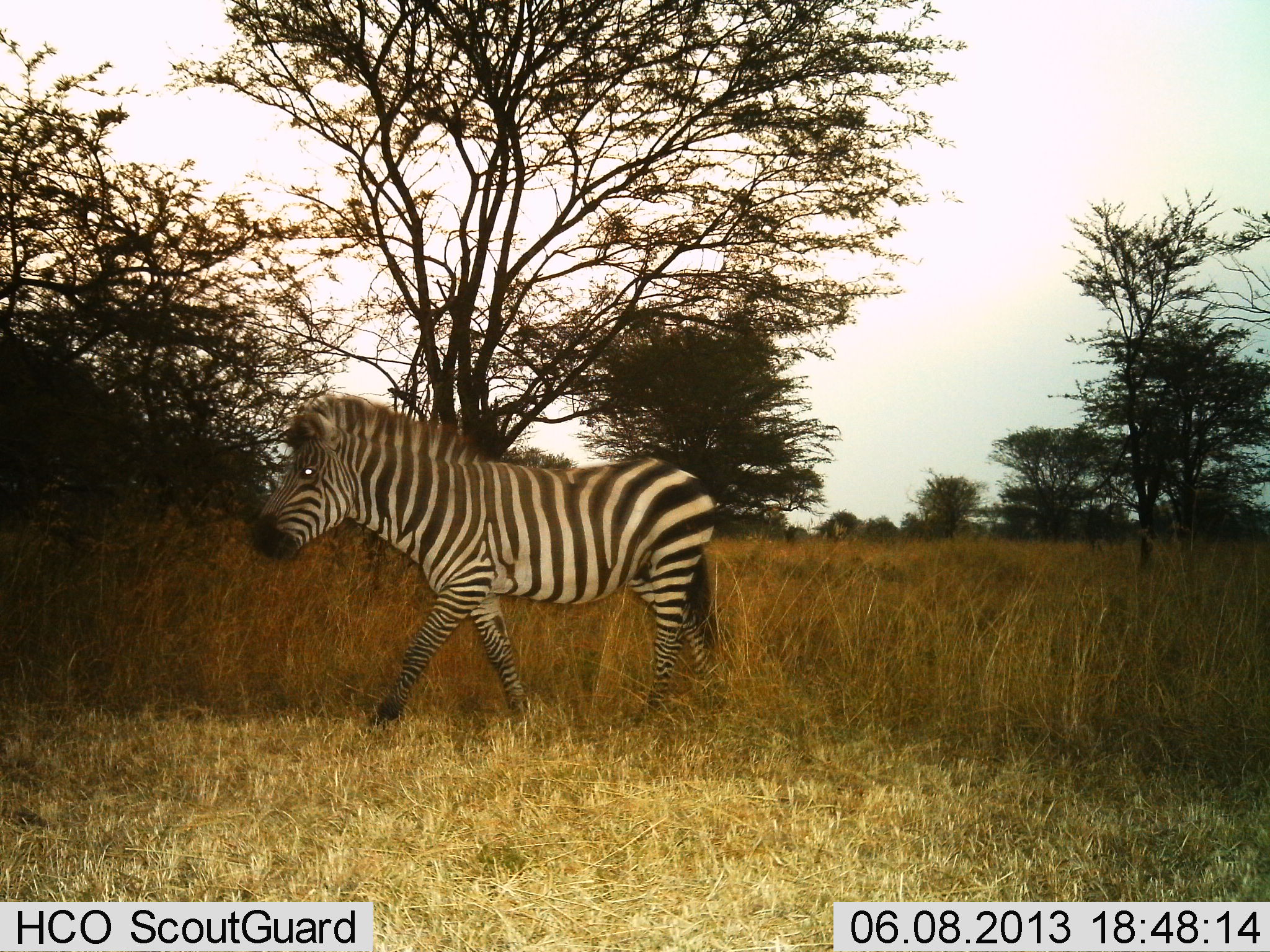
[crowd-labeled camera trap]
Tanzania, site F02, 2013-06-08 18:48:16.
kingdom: Animalia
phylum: Chordata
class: Mammalia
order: Perissodactyla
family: Equidae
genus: Equus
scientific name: Equus quagga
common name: plains zebra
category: zebra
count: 1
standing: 17%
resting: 0%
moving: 83%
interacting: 0%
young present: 0%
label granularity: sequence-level